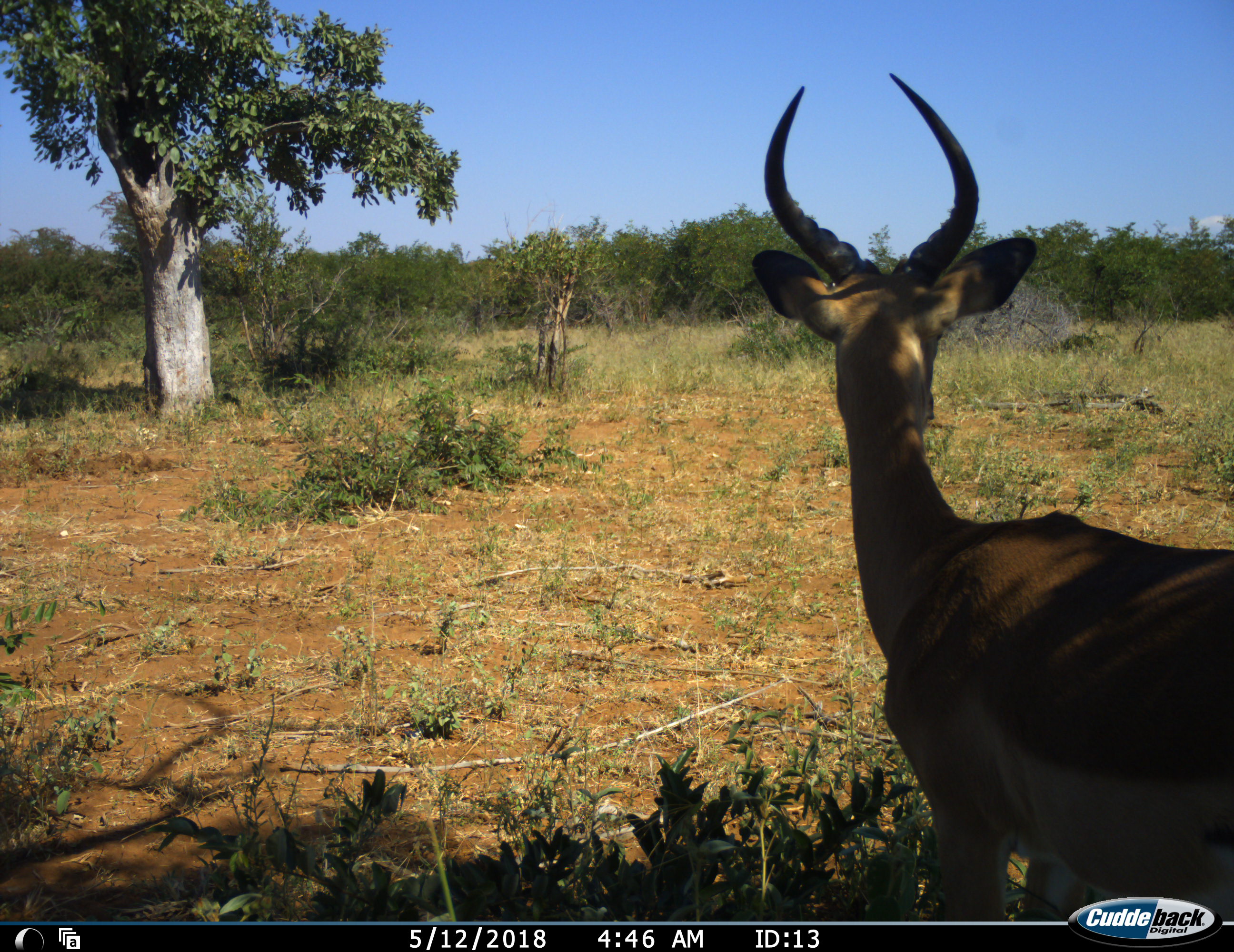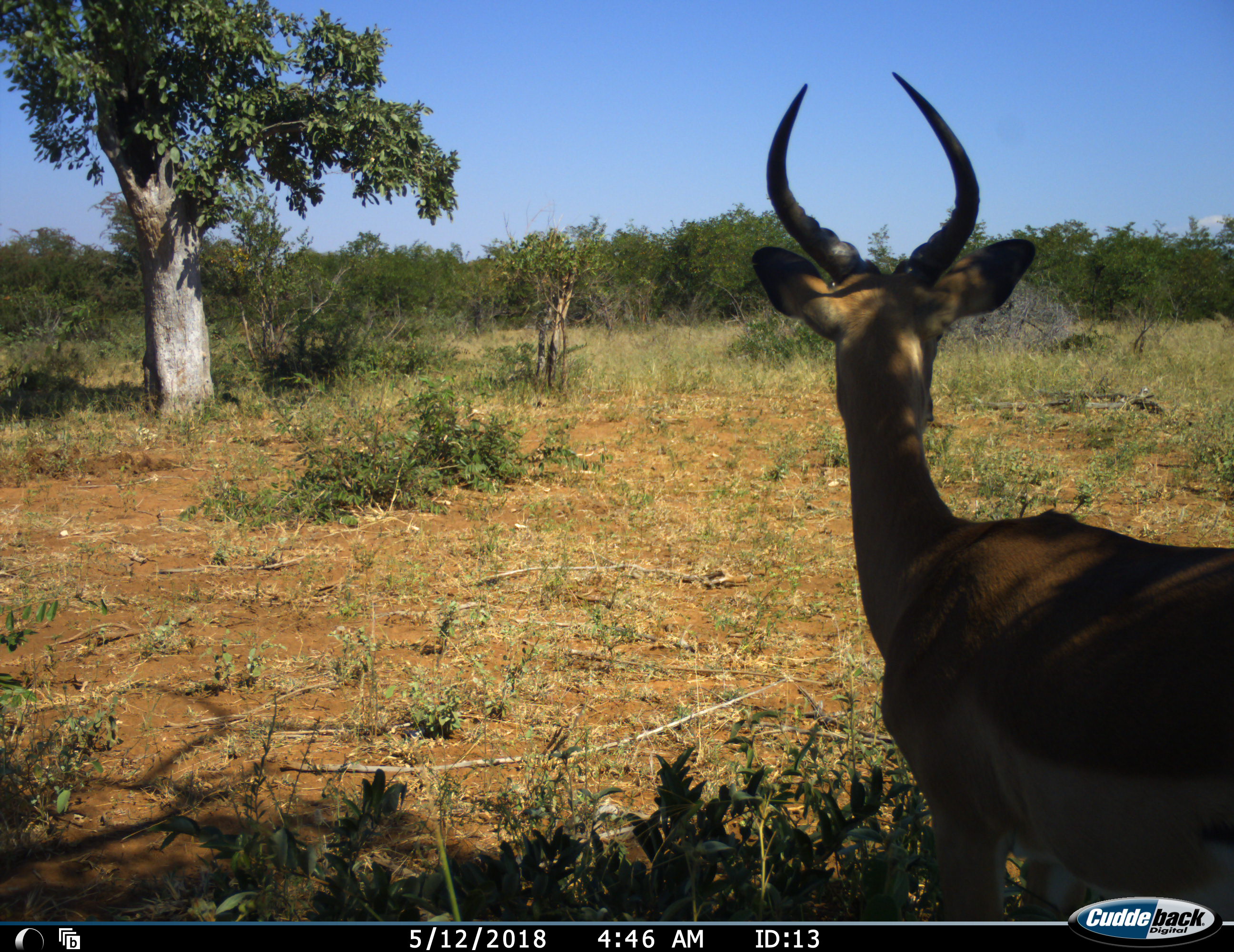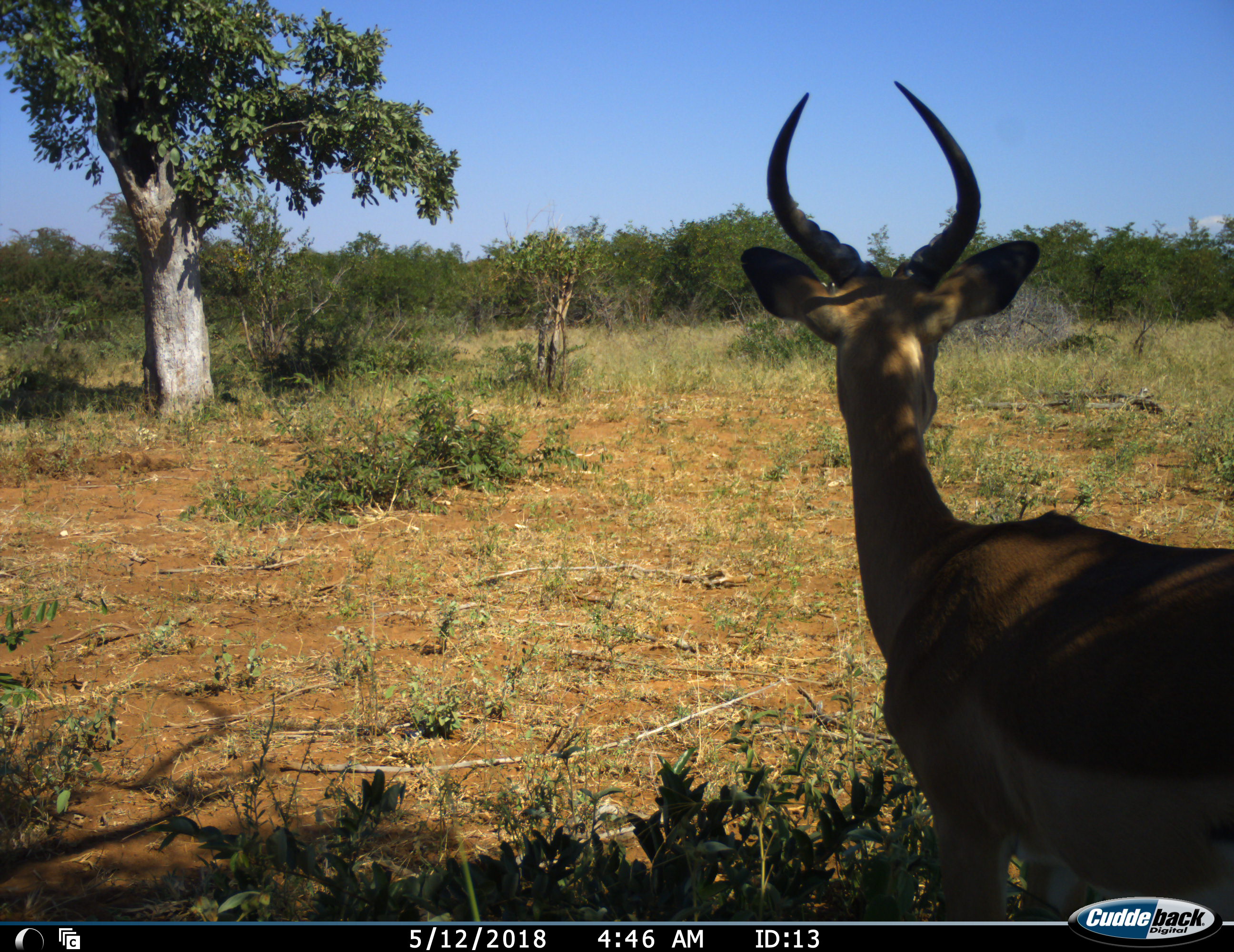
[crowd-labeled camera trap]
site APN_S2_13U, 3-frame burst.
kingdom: Animalia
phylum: Chordata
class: Mammalia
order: Artiodactyla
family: Bovidae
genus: Aepyceros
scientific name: Aepyceros melampus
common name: impala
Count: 1.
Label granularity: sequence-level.